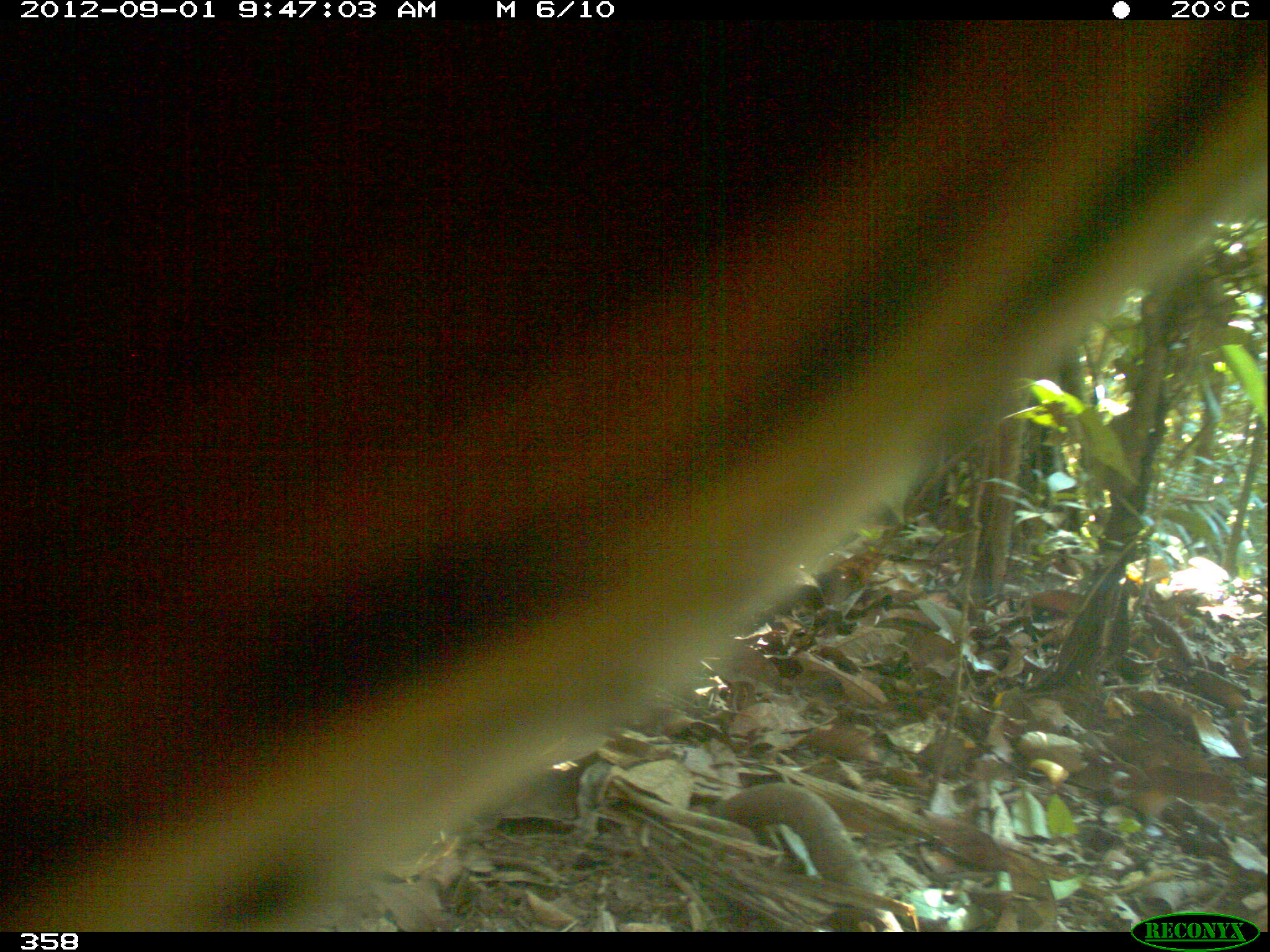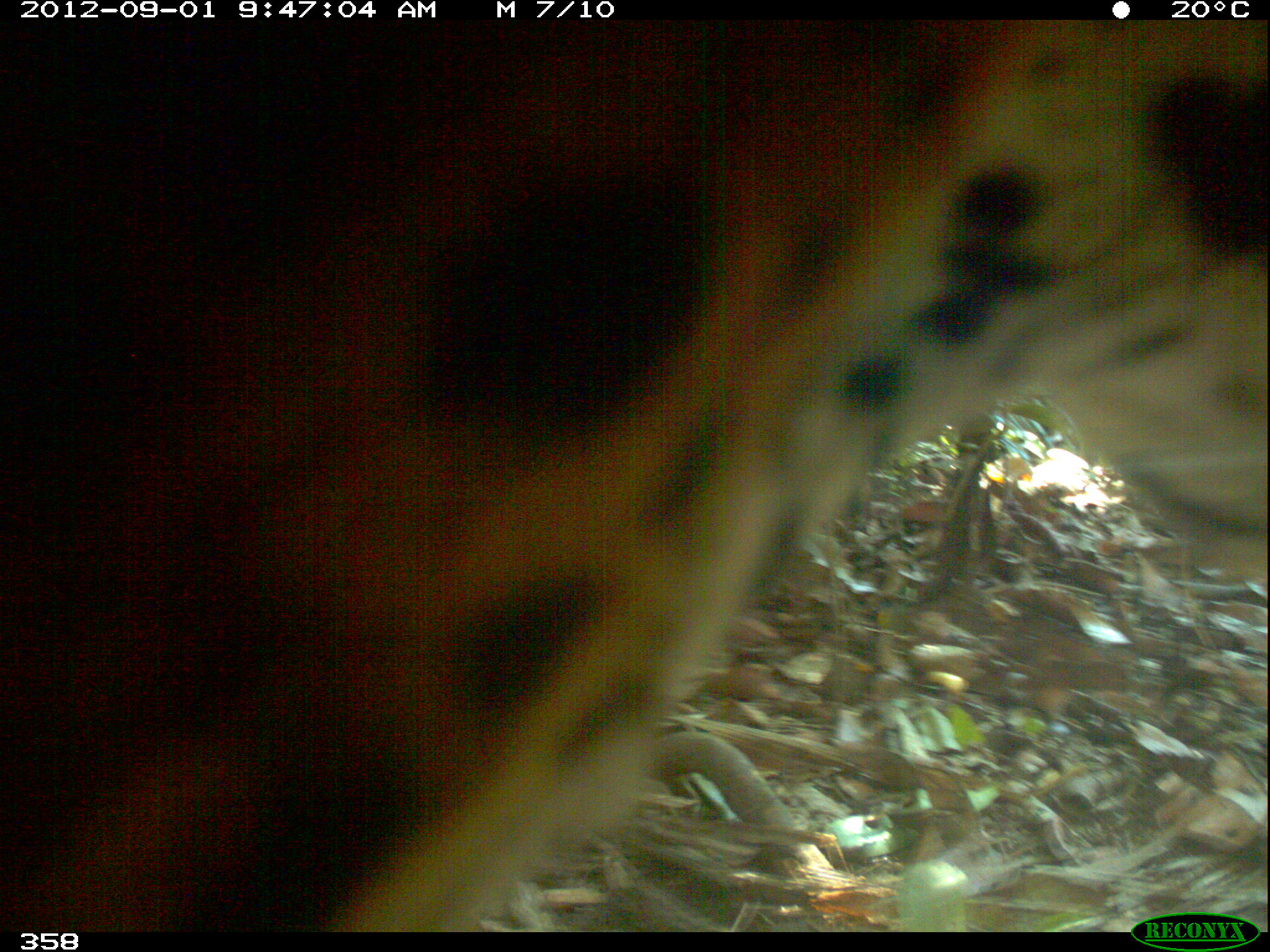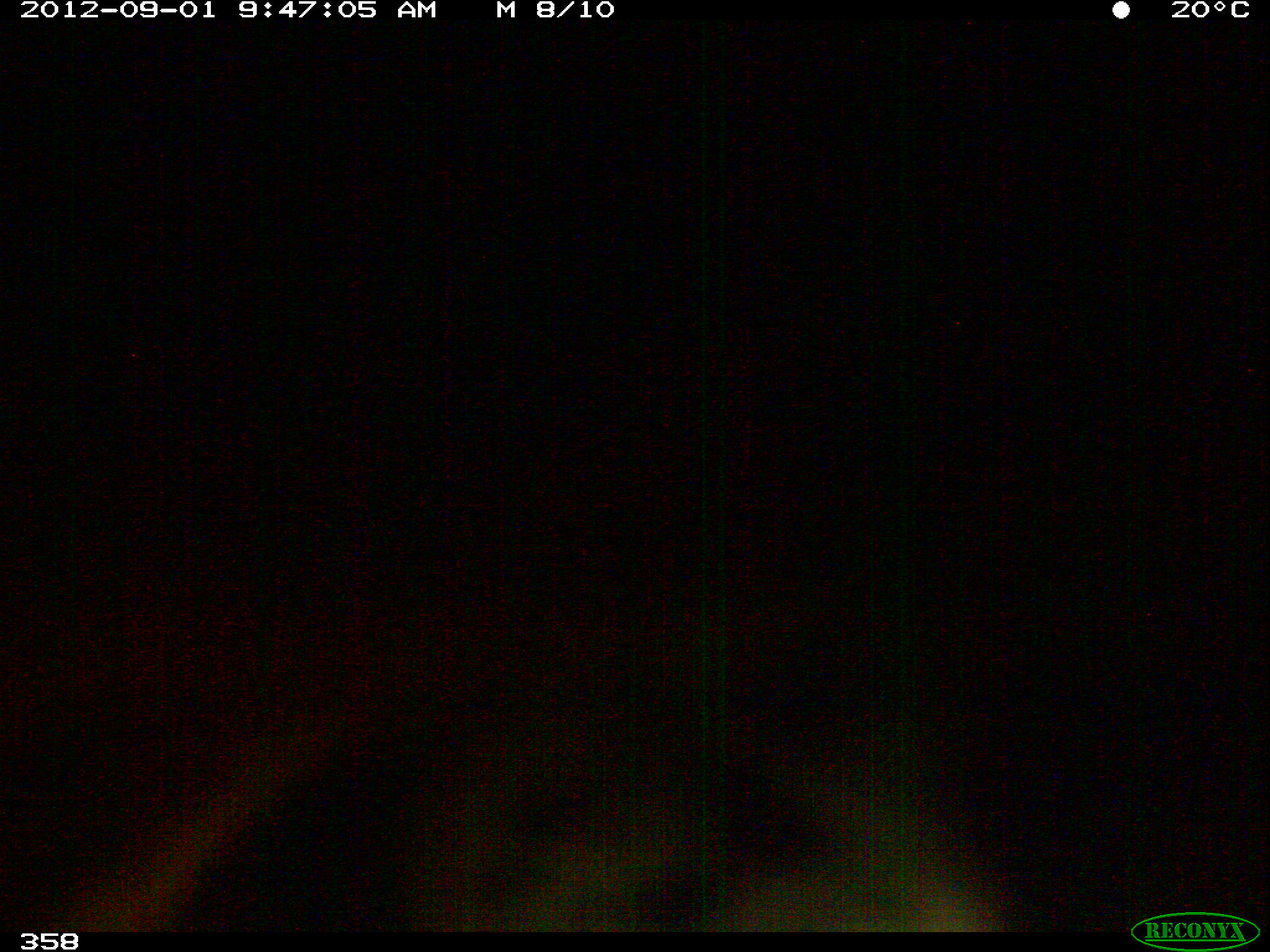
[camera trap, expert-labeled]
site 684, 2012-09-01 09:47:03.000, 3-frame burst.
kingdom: Animalia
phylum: Chordata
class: Mammalia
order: Carnivora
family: Felidae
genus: Panthera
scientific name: Panthera onca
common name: jaguar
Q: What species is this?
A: Panthera onca (jaguar).